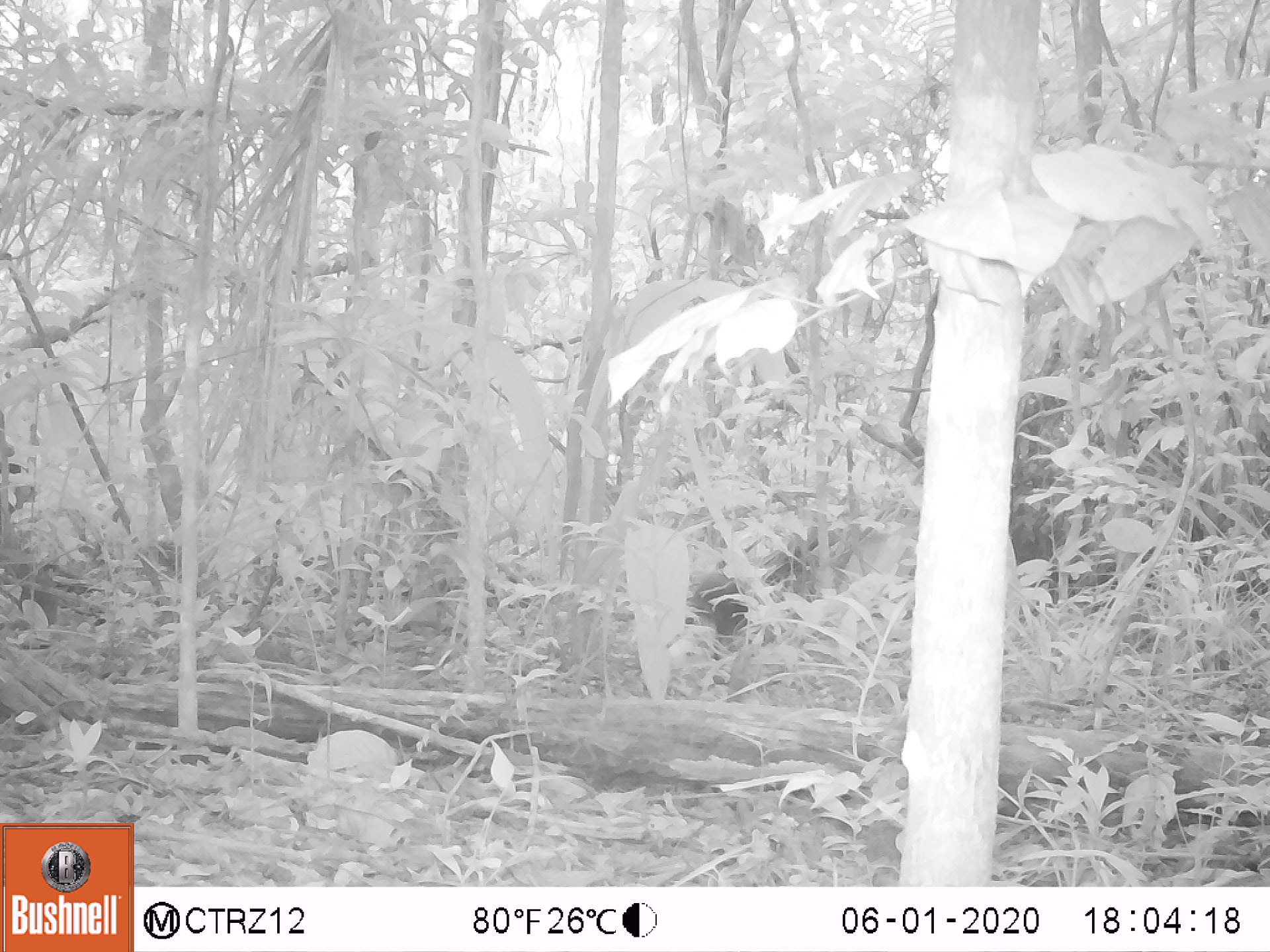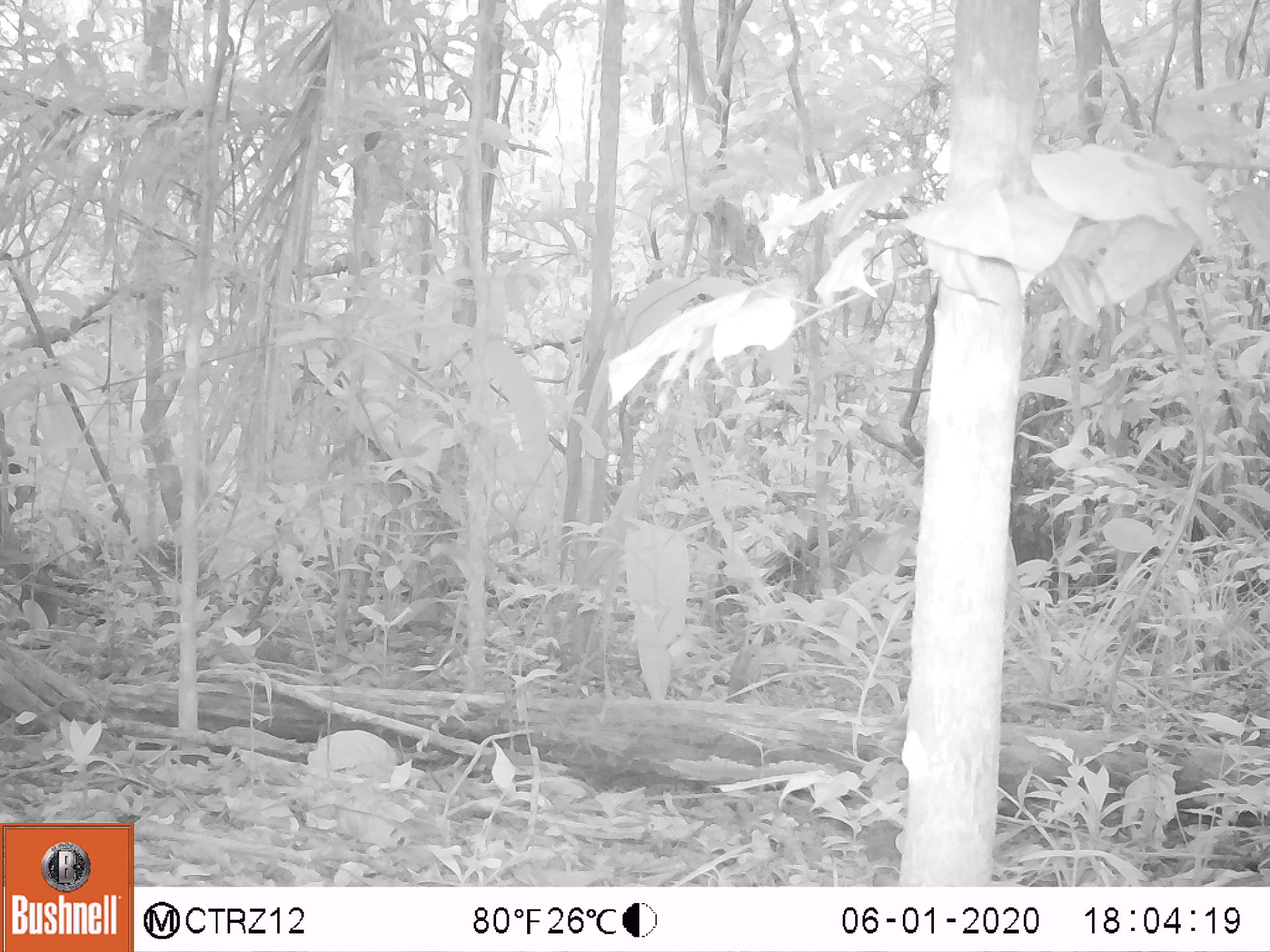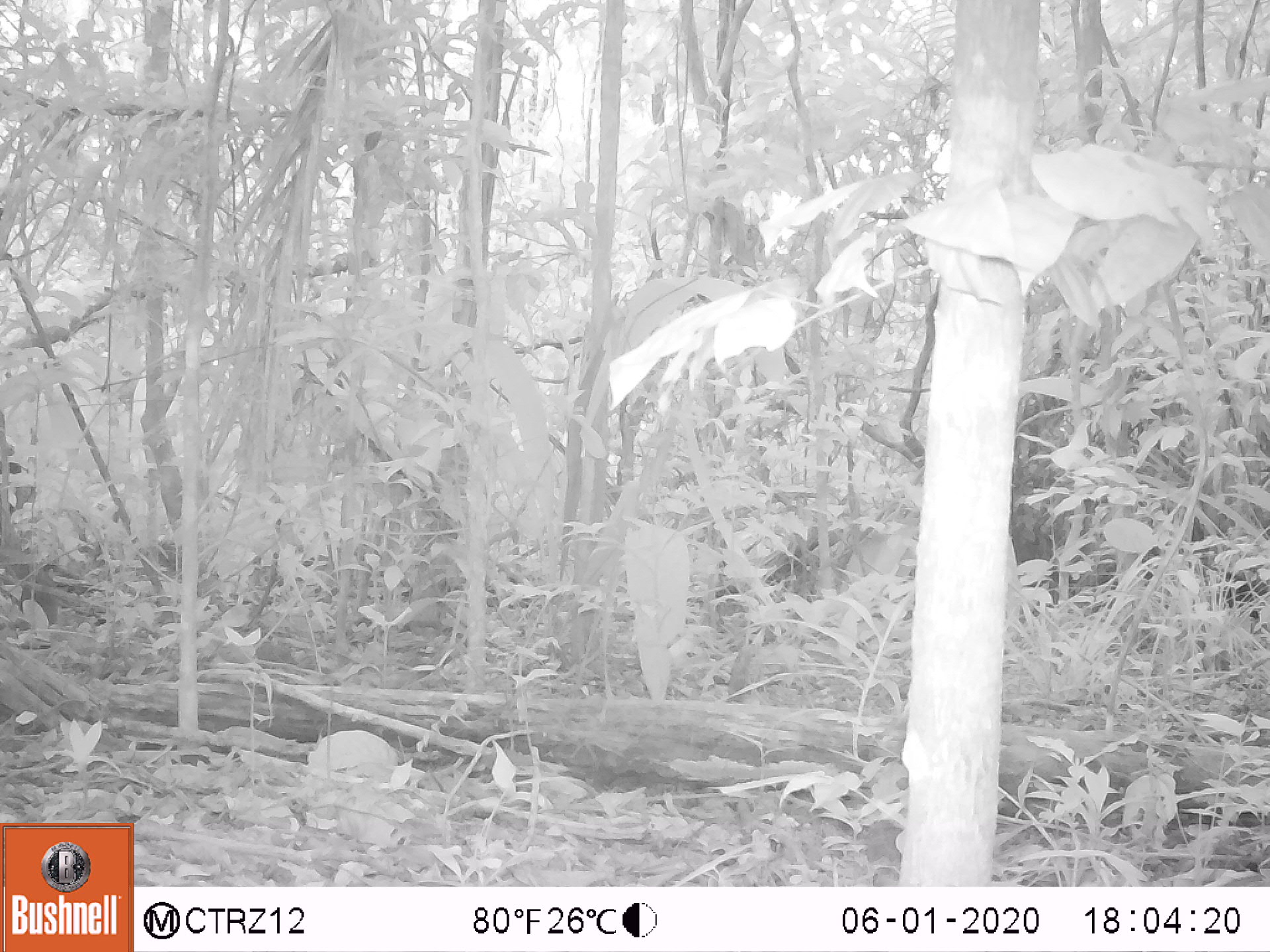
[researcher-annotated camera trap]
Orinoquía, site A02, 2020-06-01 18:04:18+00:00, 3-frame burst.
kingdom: Animalia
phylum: Chordata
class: Mammalia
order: Rodentia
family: Dasyproctidae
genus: Dasyprocta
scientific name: Dasyprocta fuliginosa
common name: black agouti